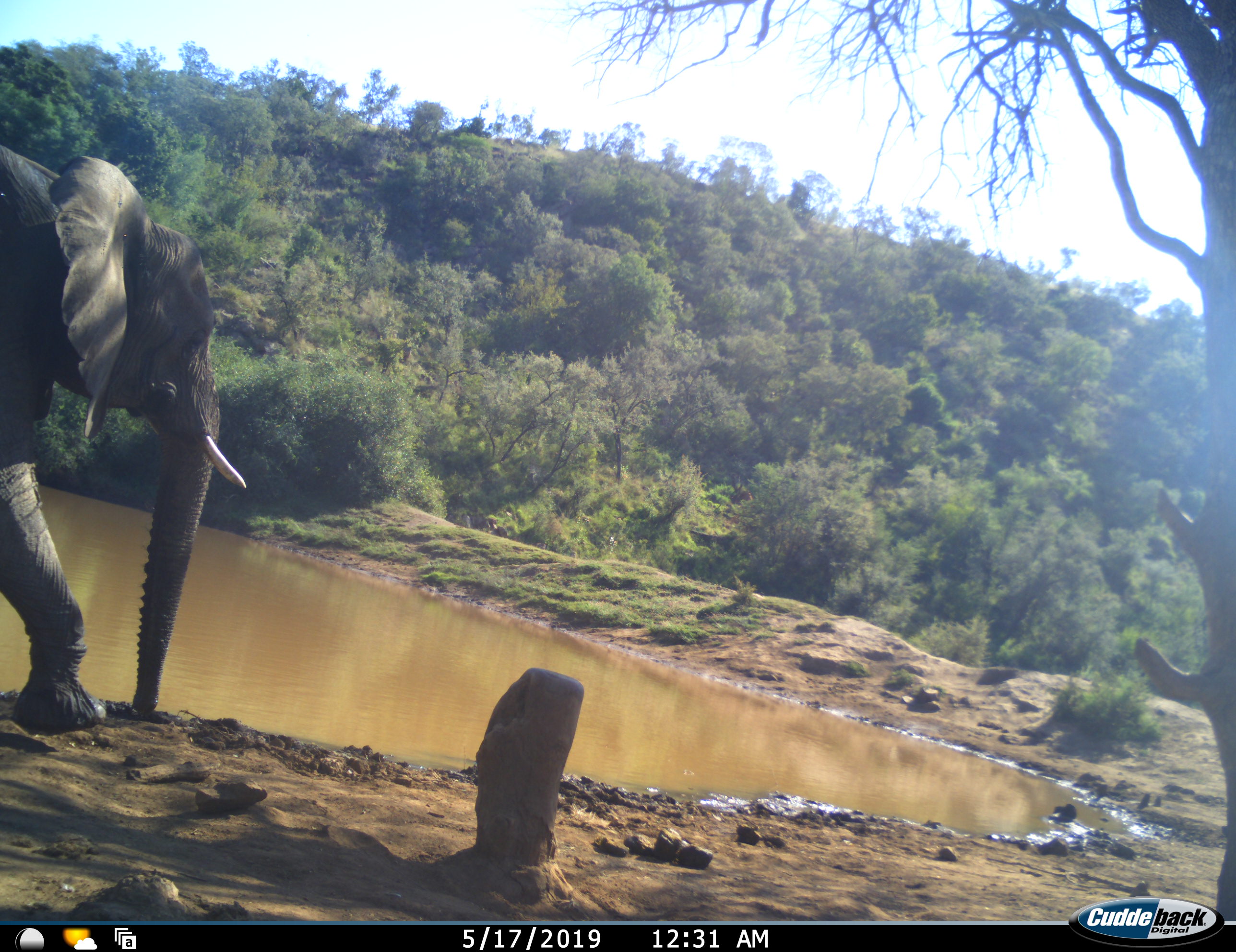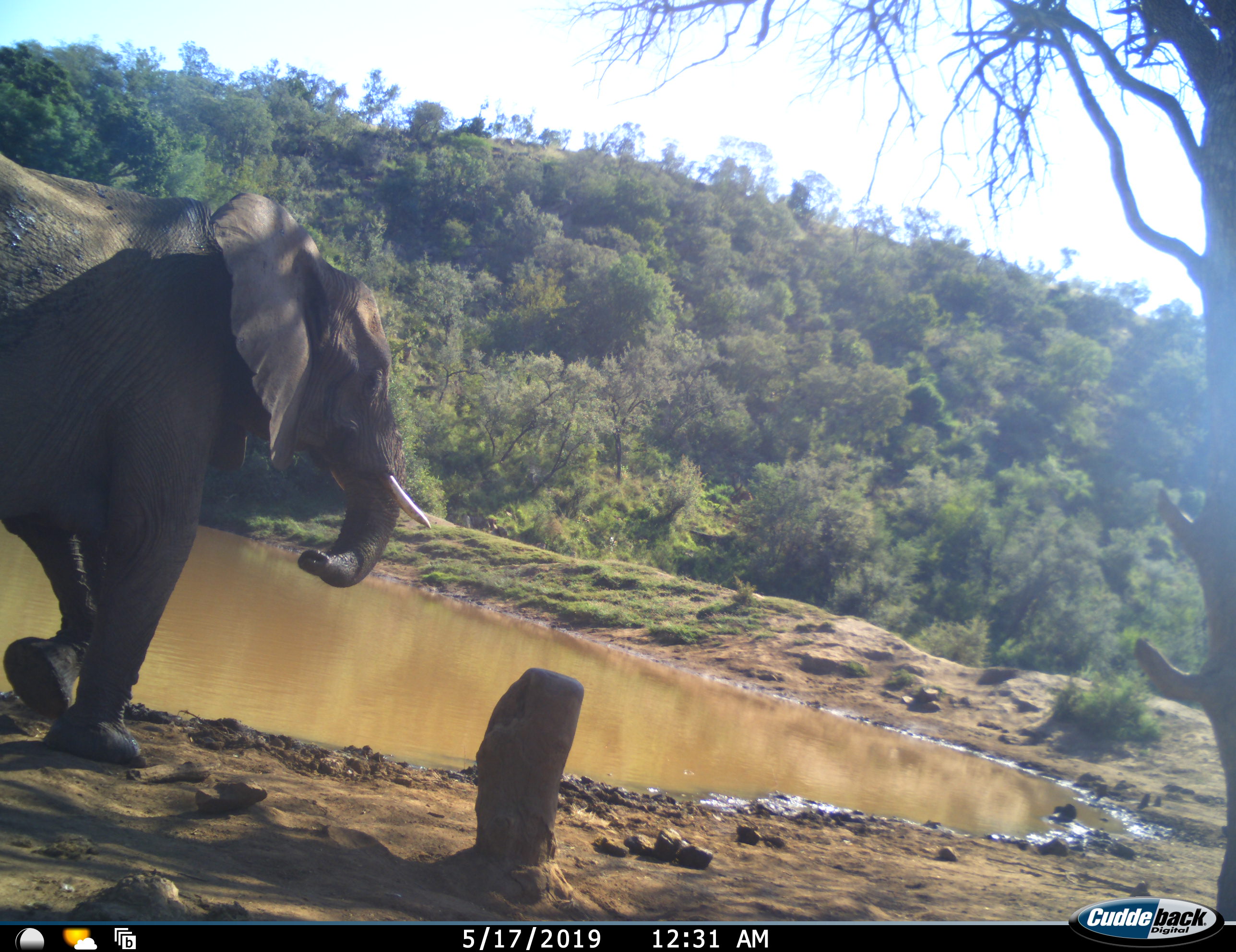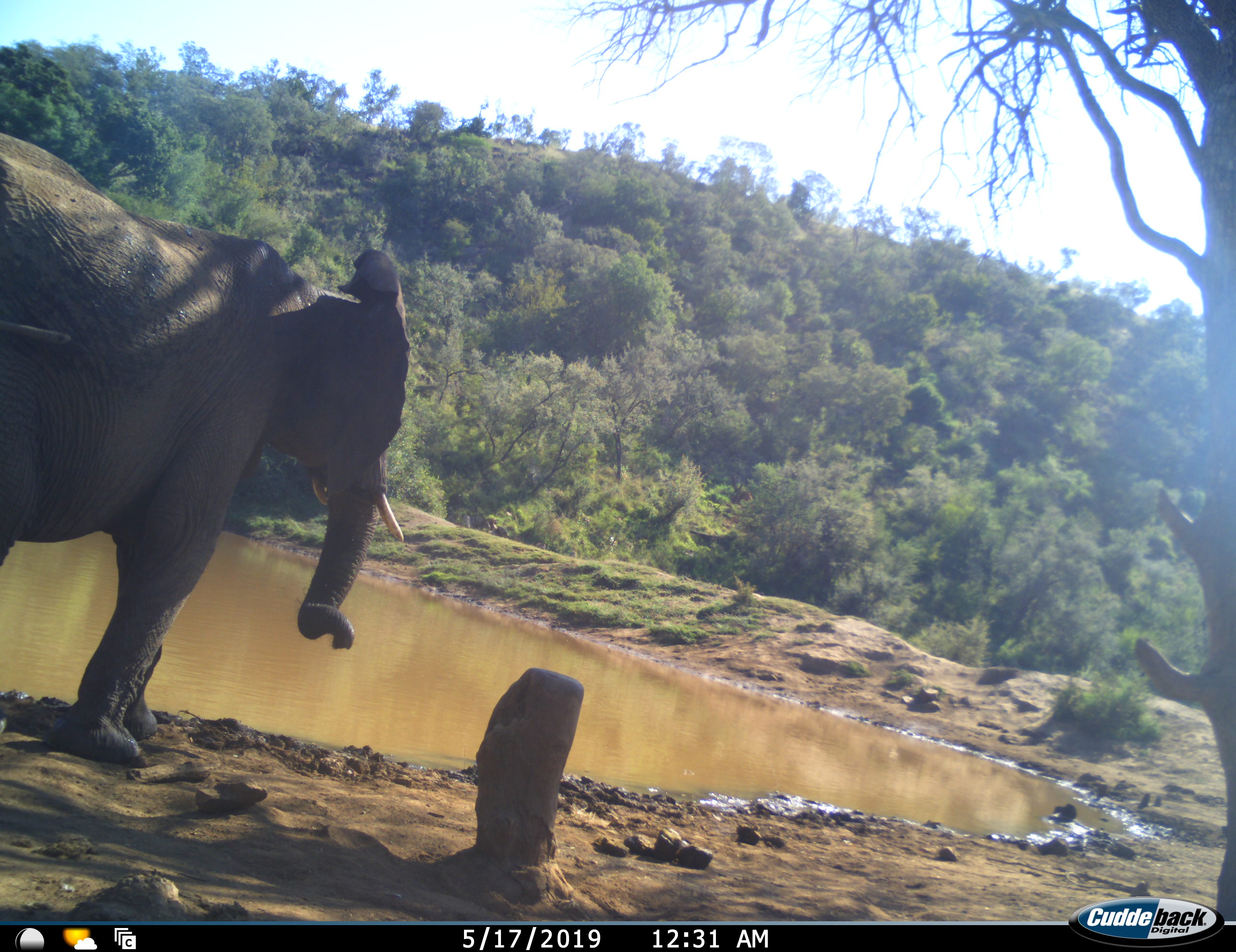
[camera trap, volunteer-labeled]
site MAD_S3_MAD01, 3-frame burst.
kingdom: Animalia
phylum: Chordata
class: Mammalia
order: Proboscidea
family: Elephantidae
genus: Loxodonta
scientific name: Loxodonta africana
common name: african bush elephant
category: elephant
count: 1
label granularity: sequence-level